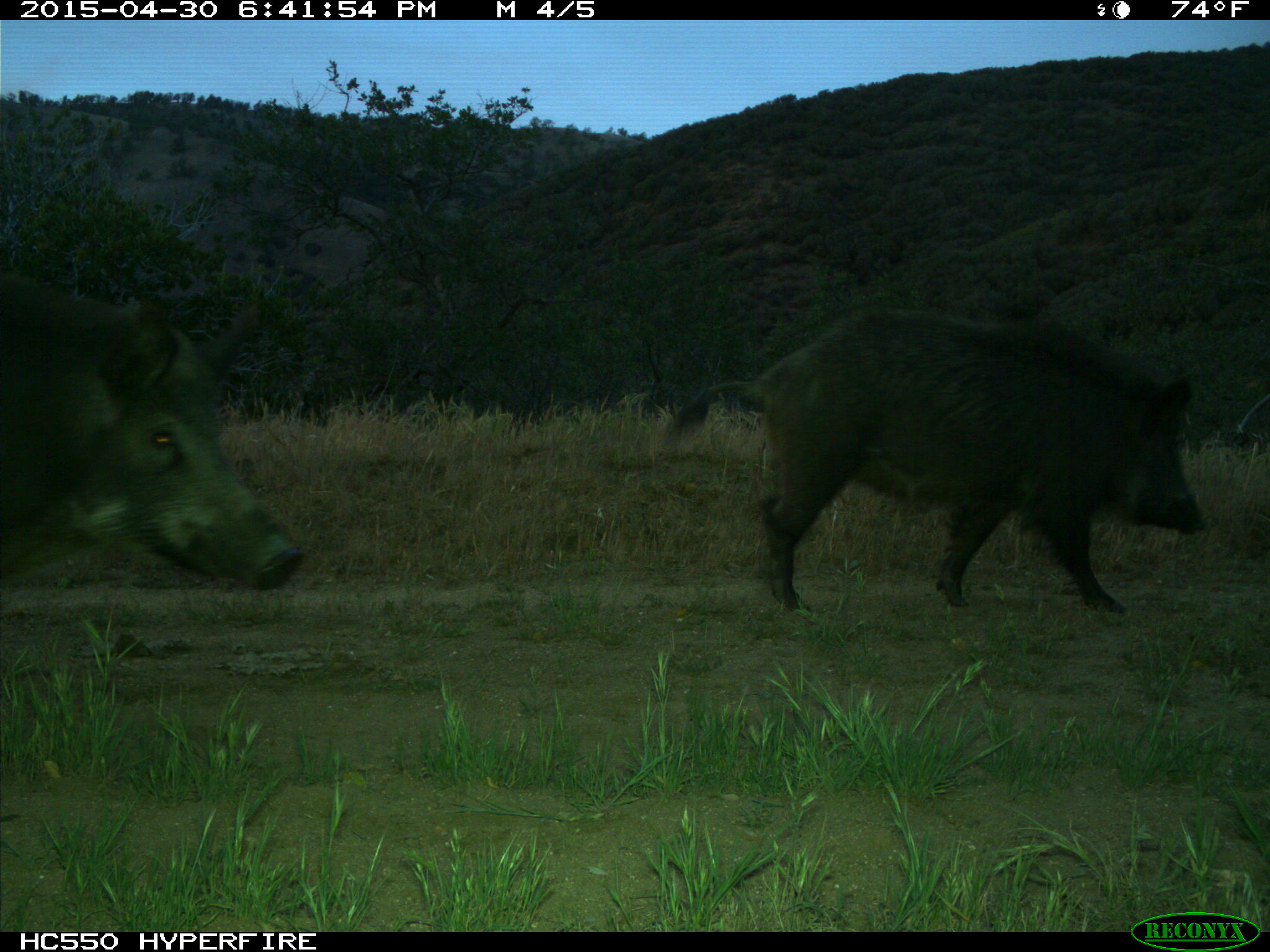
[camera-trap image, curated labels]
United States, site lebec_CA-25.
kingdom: Animalia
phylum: Chordata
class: Mammalia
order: Artiodactyla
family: Suidae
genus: Sus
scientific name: Sus scrofa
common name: wild boar